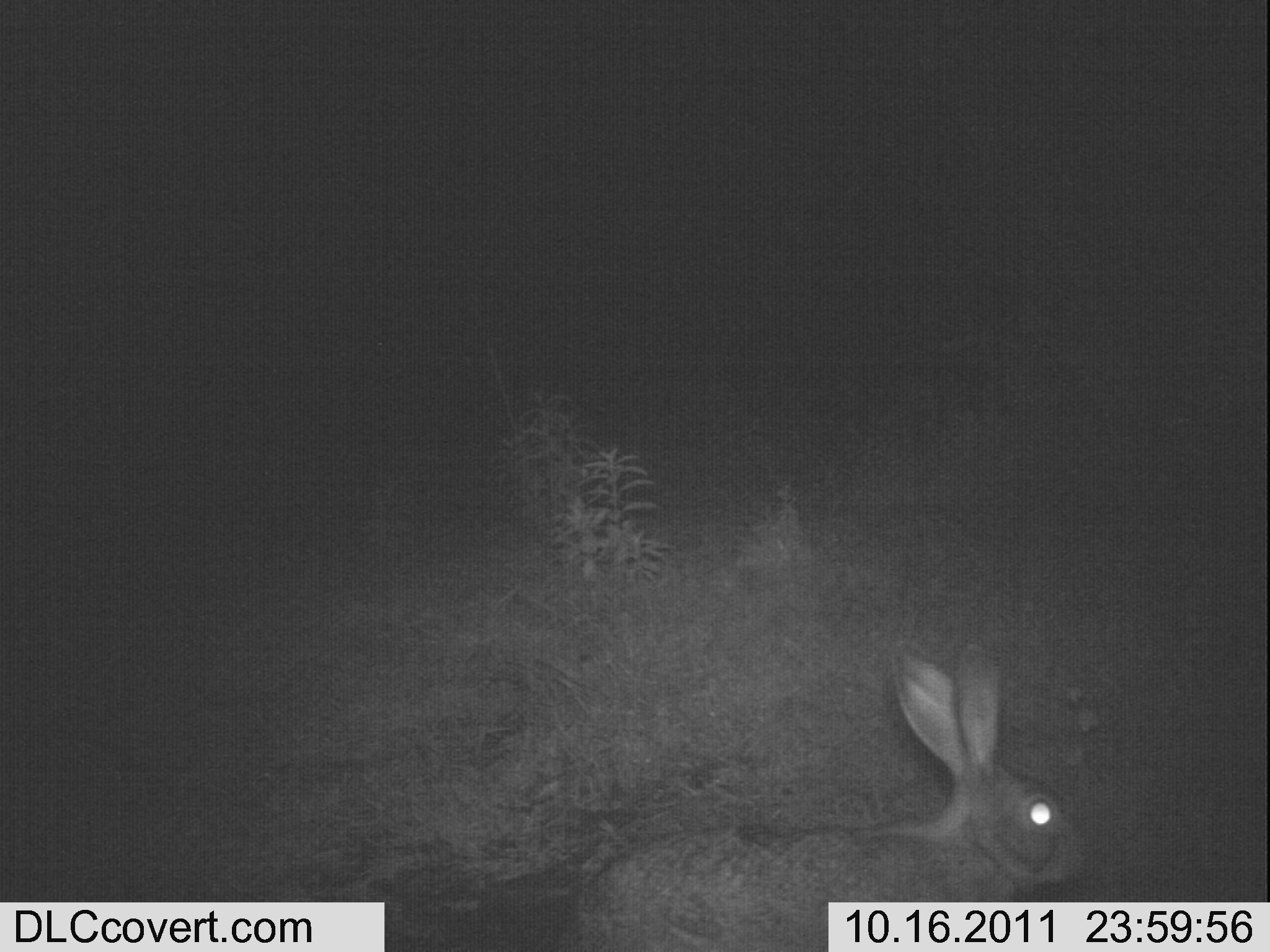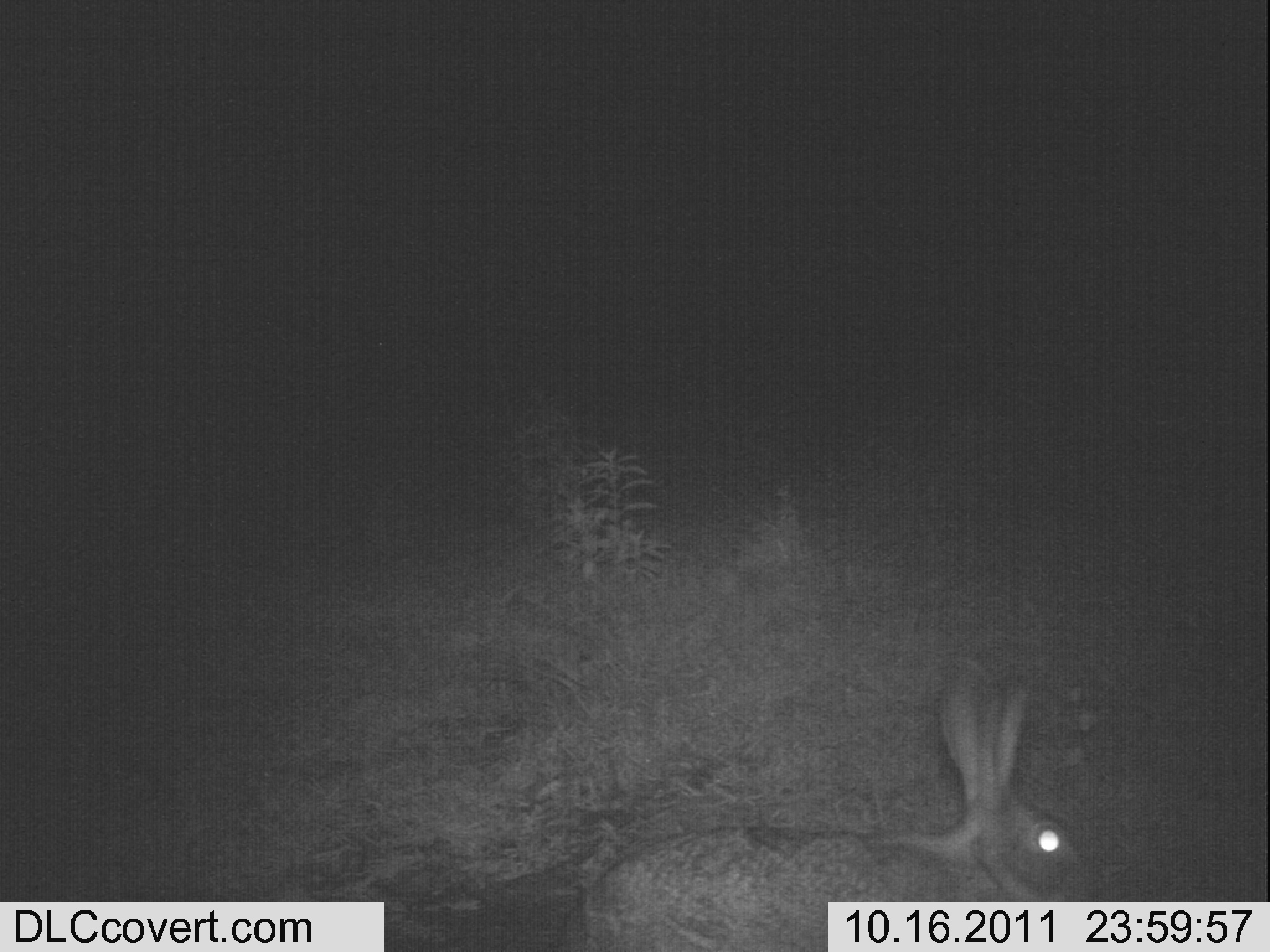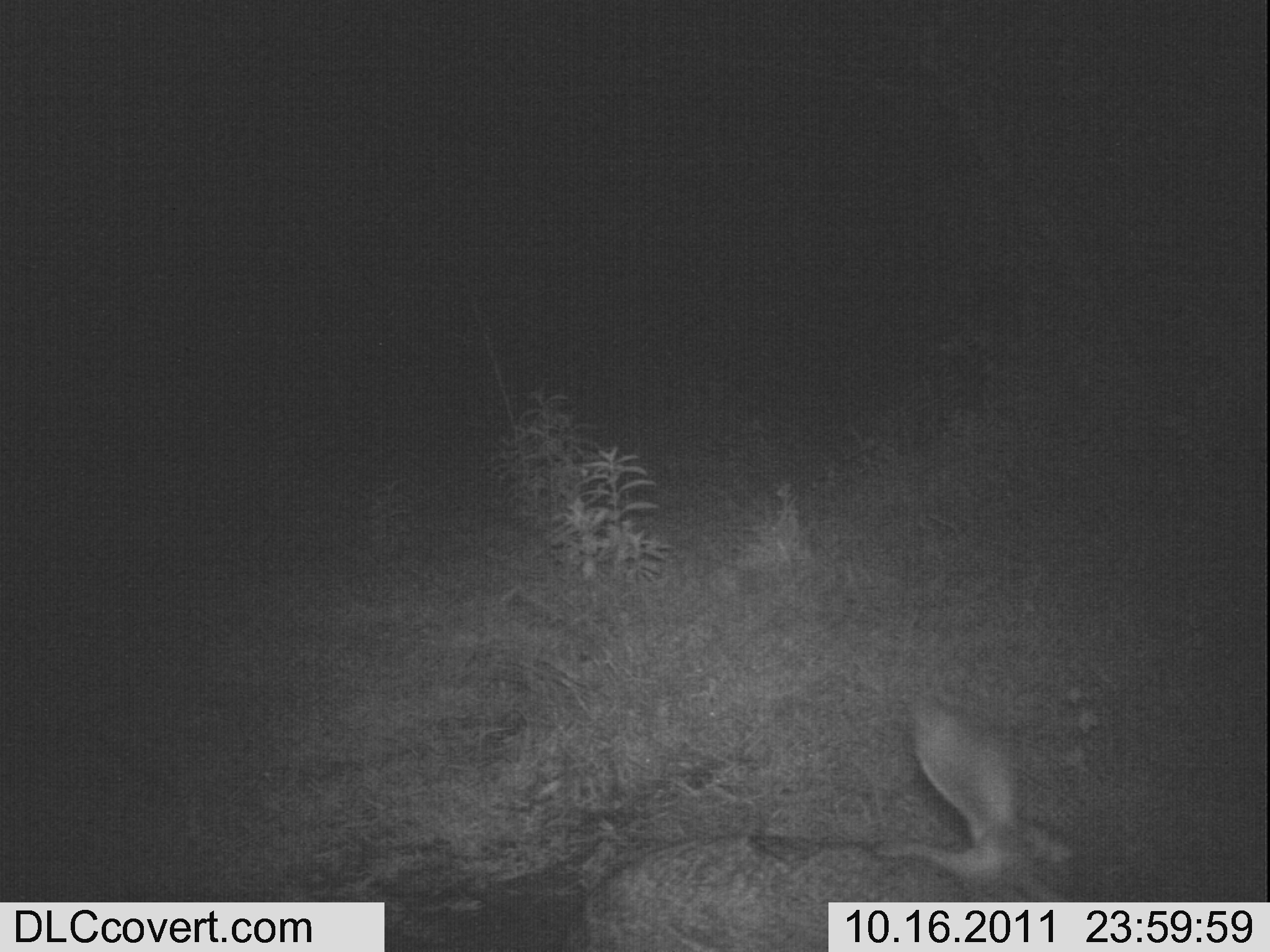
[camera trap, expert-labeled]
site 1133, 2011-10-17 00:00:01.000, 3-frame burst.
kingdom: Animalia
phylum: Chordata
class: Mammalia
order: Lagomorpha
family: Leporidae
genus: Lepus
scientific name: Lepus saxatilis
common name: scrub hare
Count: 1.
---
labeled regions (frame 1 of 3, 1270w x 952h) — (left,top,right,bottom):
lepus saxatilis: (528,638,1105,950)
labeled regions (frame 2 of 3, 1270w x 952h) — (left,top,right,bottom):
lepus saxatilis: (548,653,1109,952)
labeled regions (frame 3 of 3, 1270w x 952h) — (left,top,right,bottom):
lepus saxatilis: (558,694,1100,952)